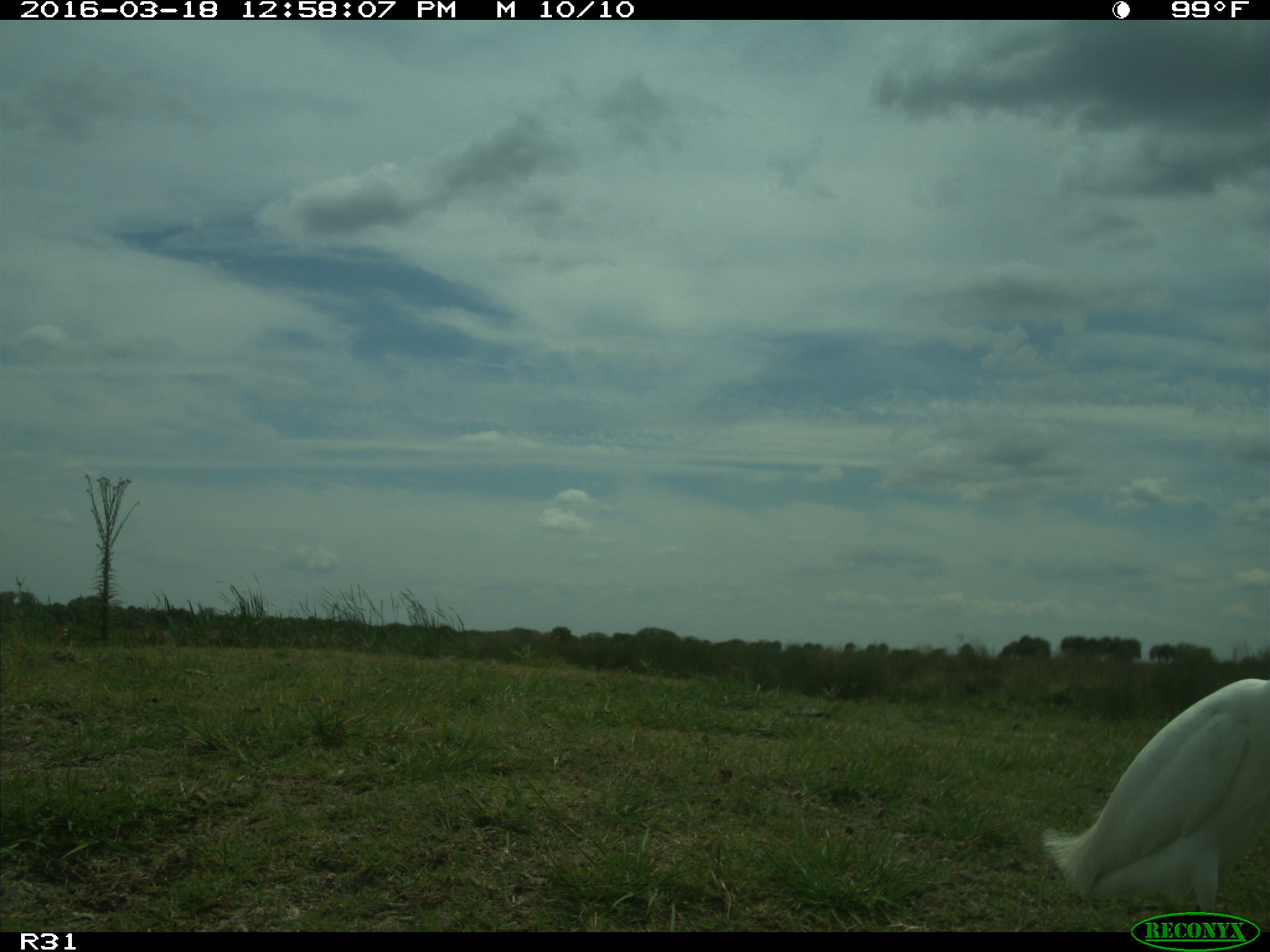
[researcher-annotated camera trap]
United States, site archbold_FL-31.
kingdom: Animalia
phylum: Chordata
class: Aves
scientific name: Aves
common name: birds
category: unidentified bird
Unidentified bird (birds) (Aves).